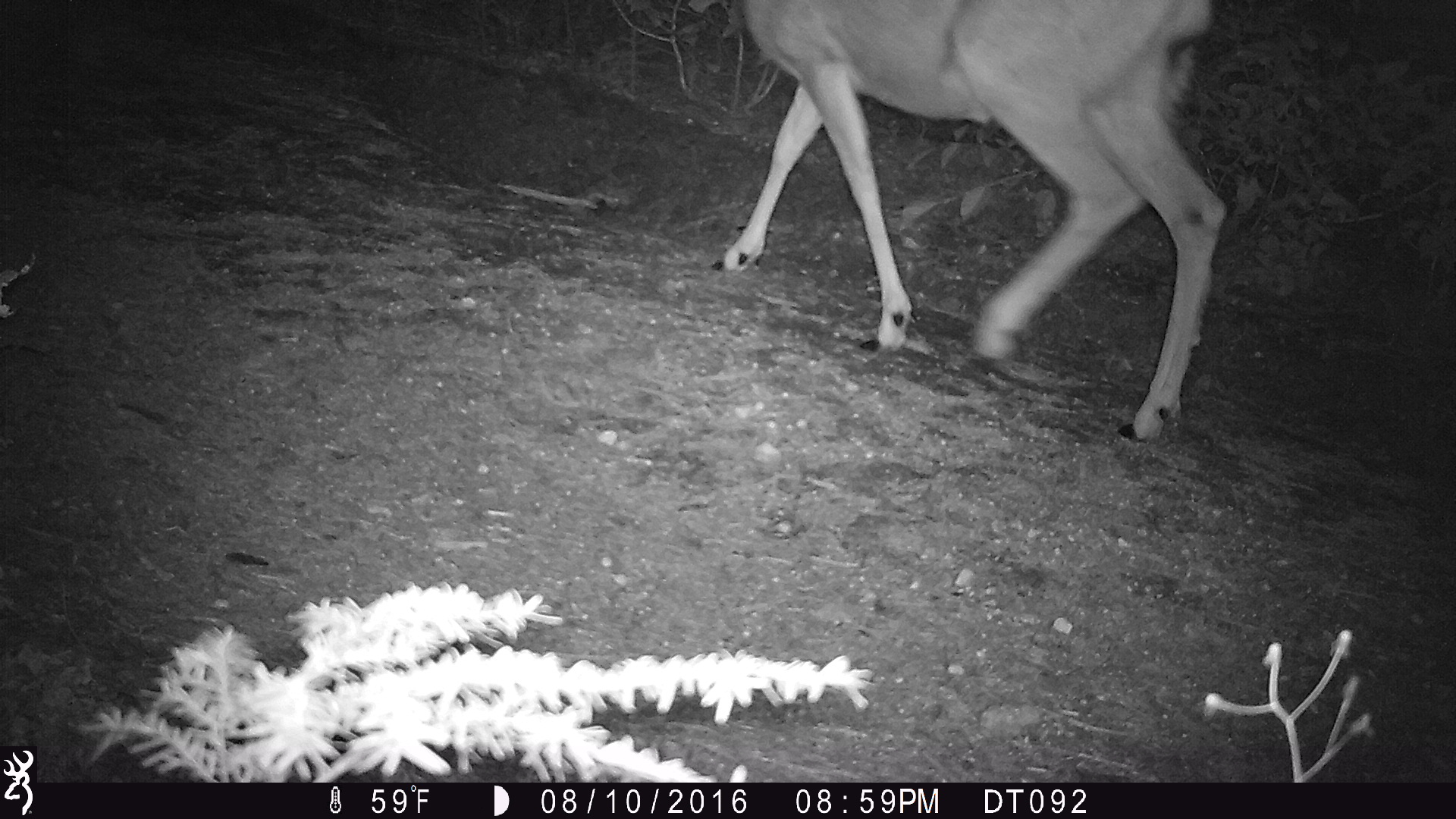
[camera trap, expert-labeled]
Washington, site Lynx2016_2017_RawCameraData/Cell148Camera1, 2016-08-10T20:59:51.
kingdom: Animalia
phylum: Chordata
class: Mammalia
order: Artiodactyla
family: Cervidae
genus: Odocoileus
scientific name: Odocoileus hemionus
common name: mule deer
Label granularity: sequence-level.